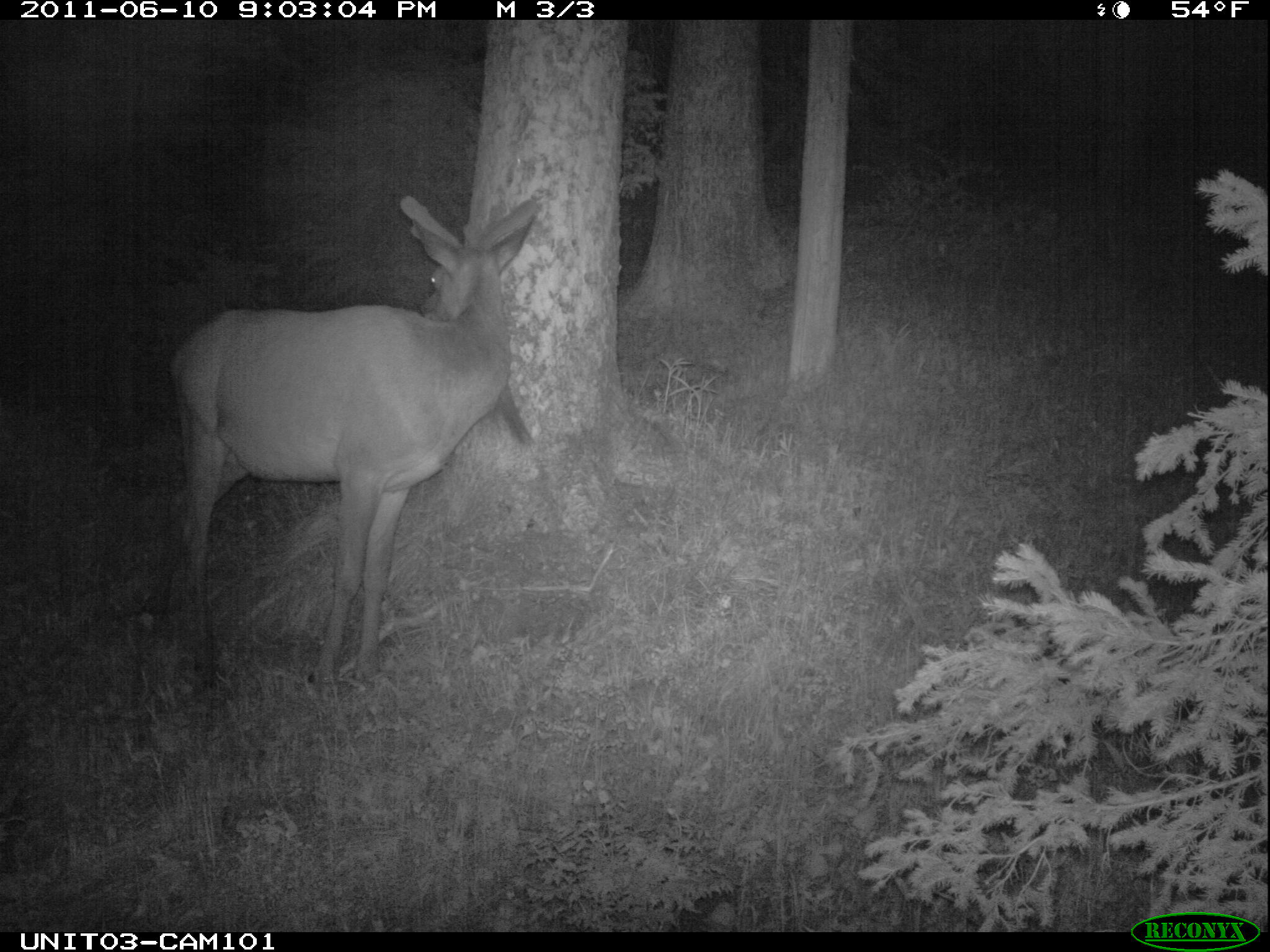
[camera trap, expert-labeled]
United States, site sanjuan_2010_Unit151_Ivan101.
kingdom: Animalia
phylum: Chordata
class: Mammalia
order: Artiodactyla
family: Cervidae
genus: Cervus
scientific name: Cervus elaphus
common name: red deer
Cervus elaphus (red deer).